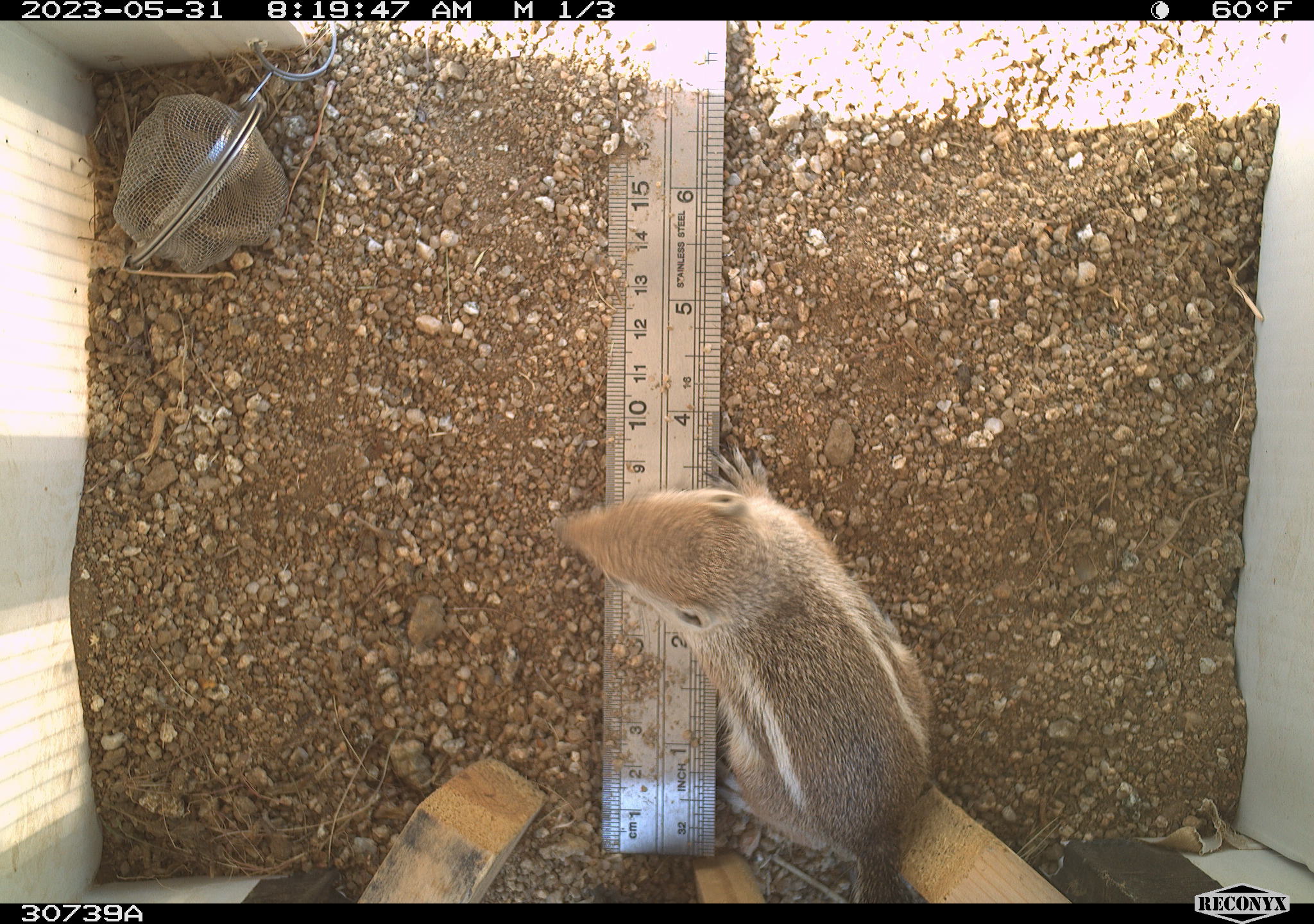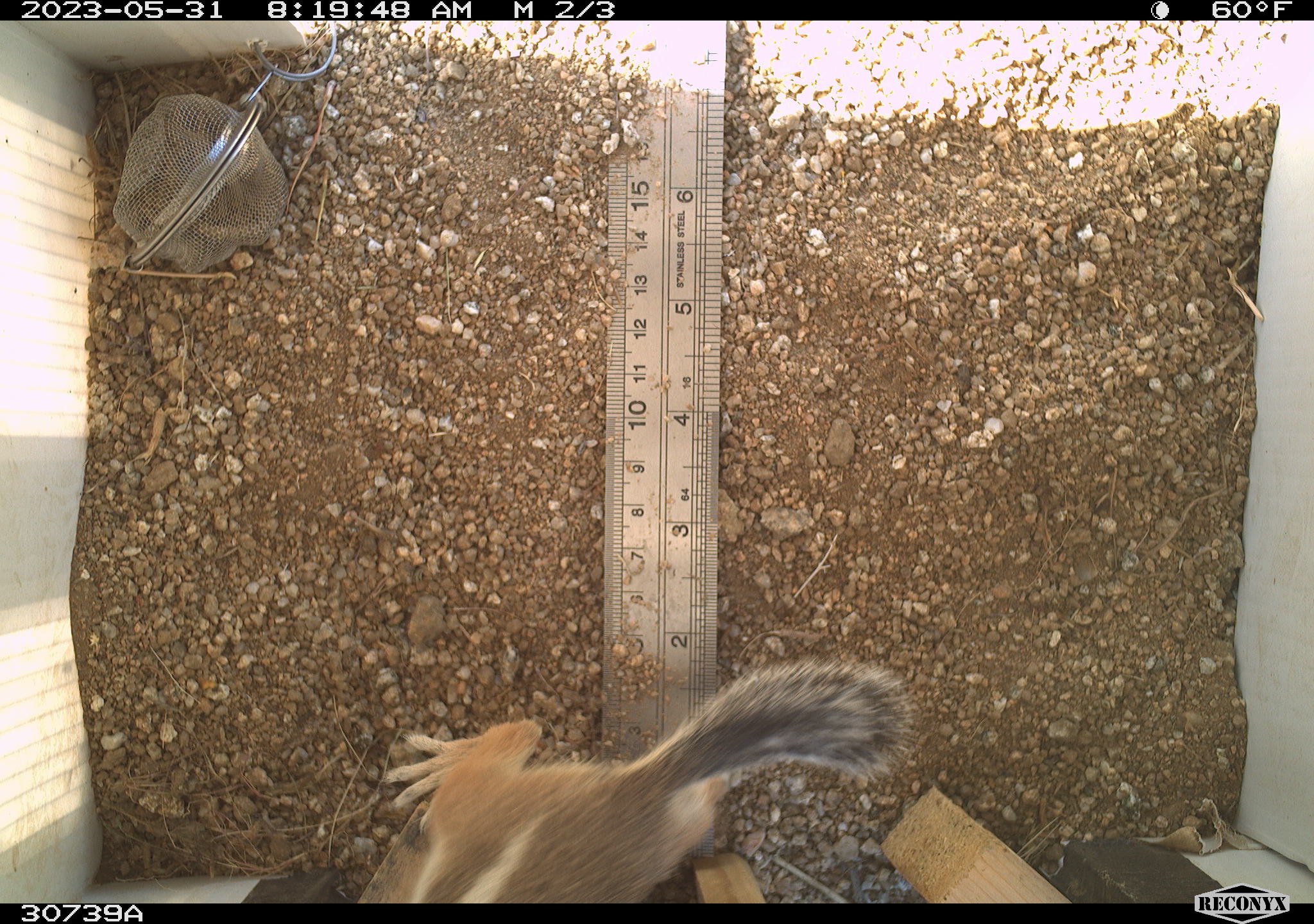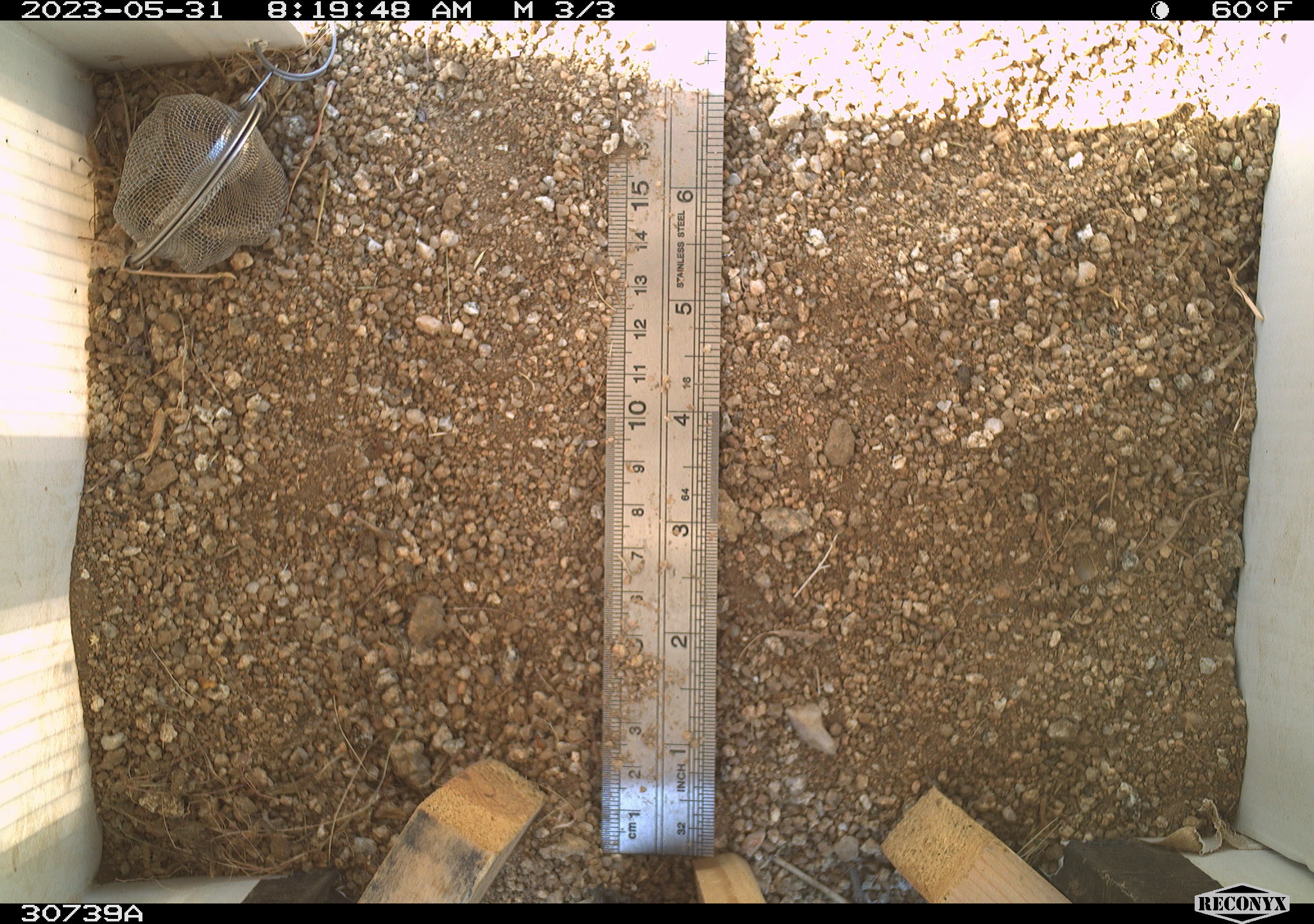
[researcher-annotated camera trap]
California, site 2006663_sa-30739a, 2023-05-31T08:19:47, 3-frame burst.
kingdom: Animalia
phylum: Chordata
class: Mammalia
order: Rodentia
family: Sciuridae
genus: Ammospermophilus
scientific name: Ammospermophilus leucurus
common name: white-tailed antelope squirrel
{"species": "white-tailed antelope squirrel (Ammospermophilus leucurus)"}